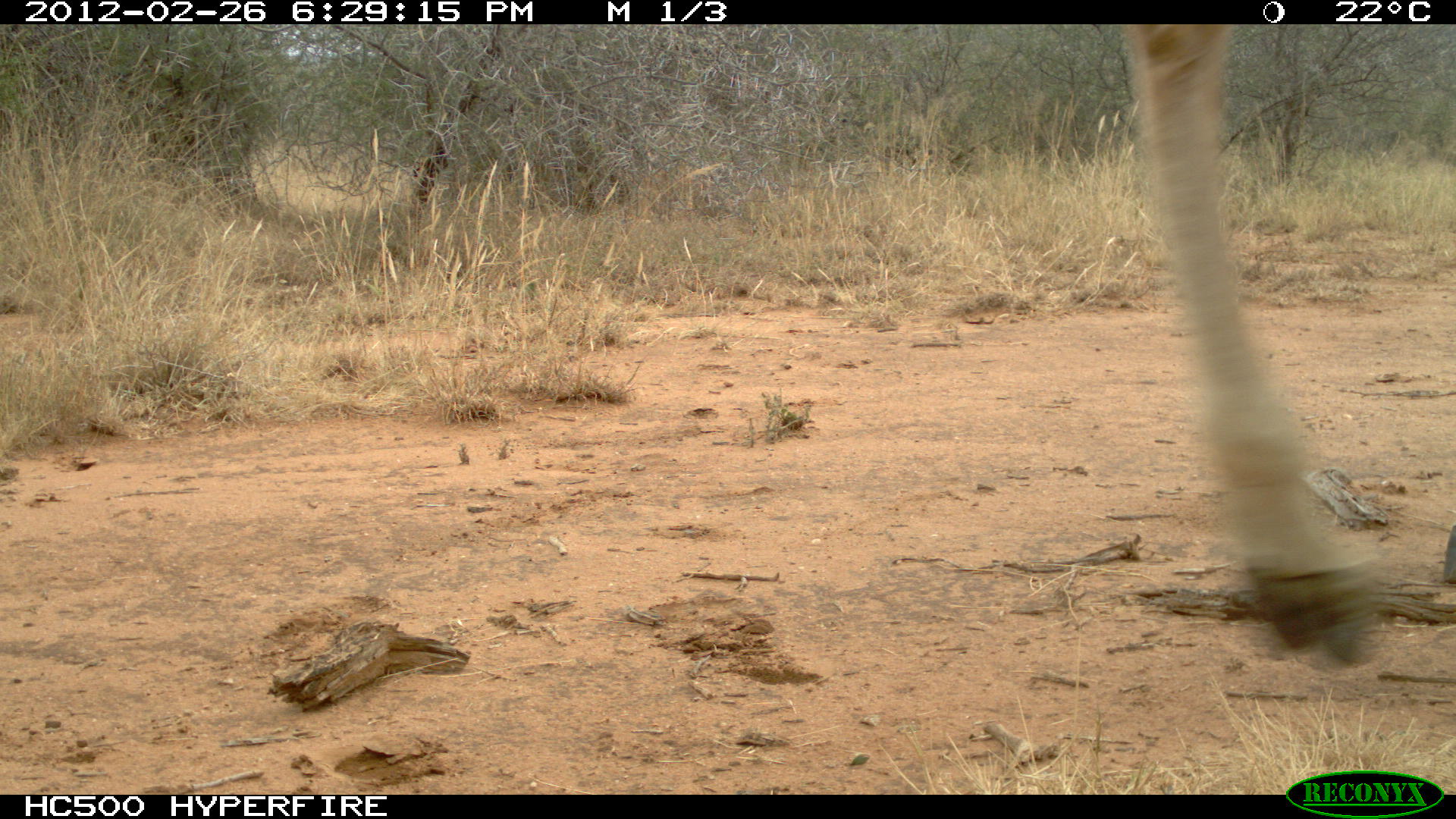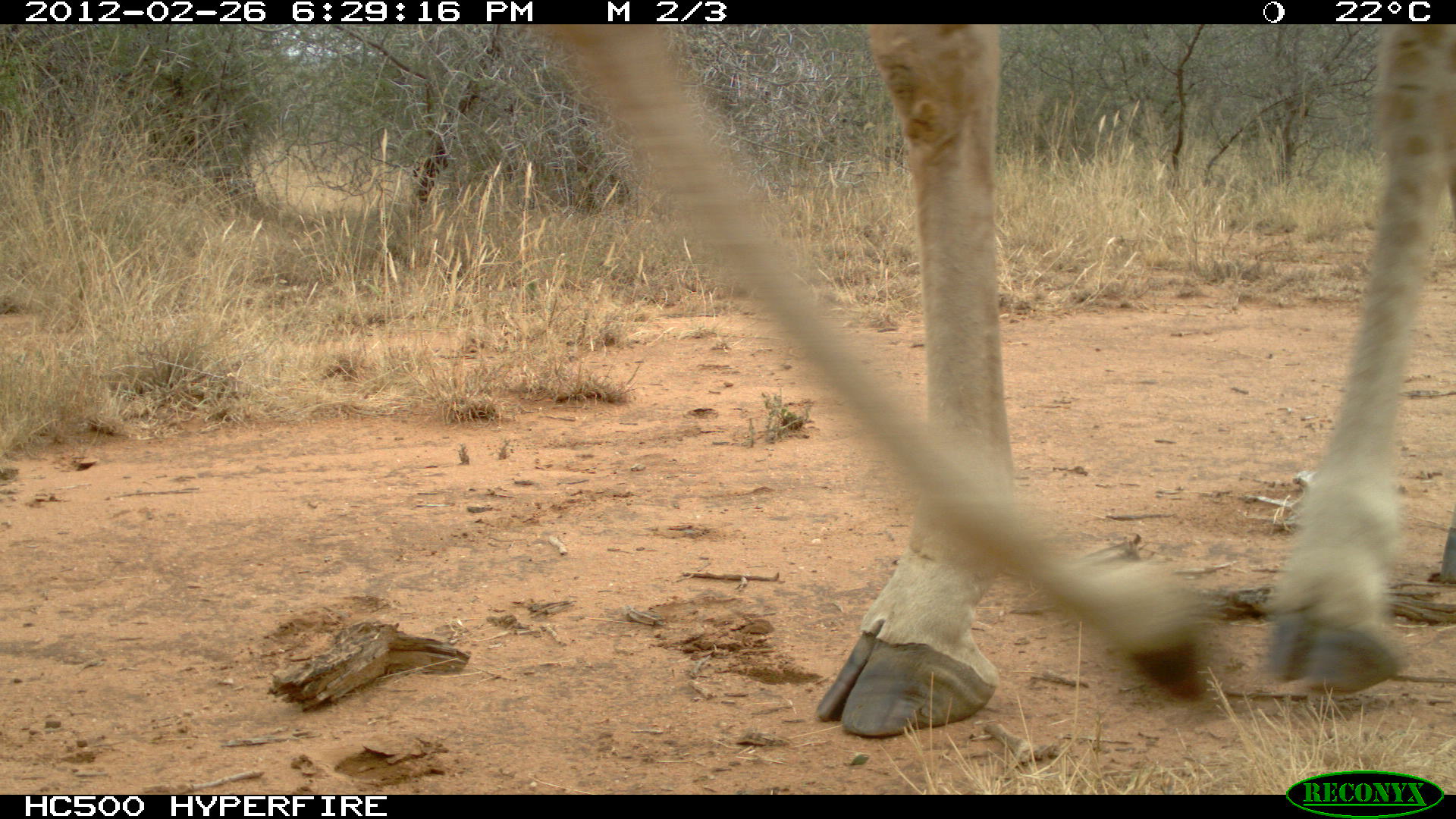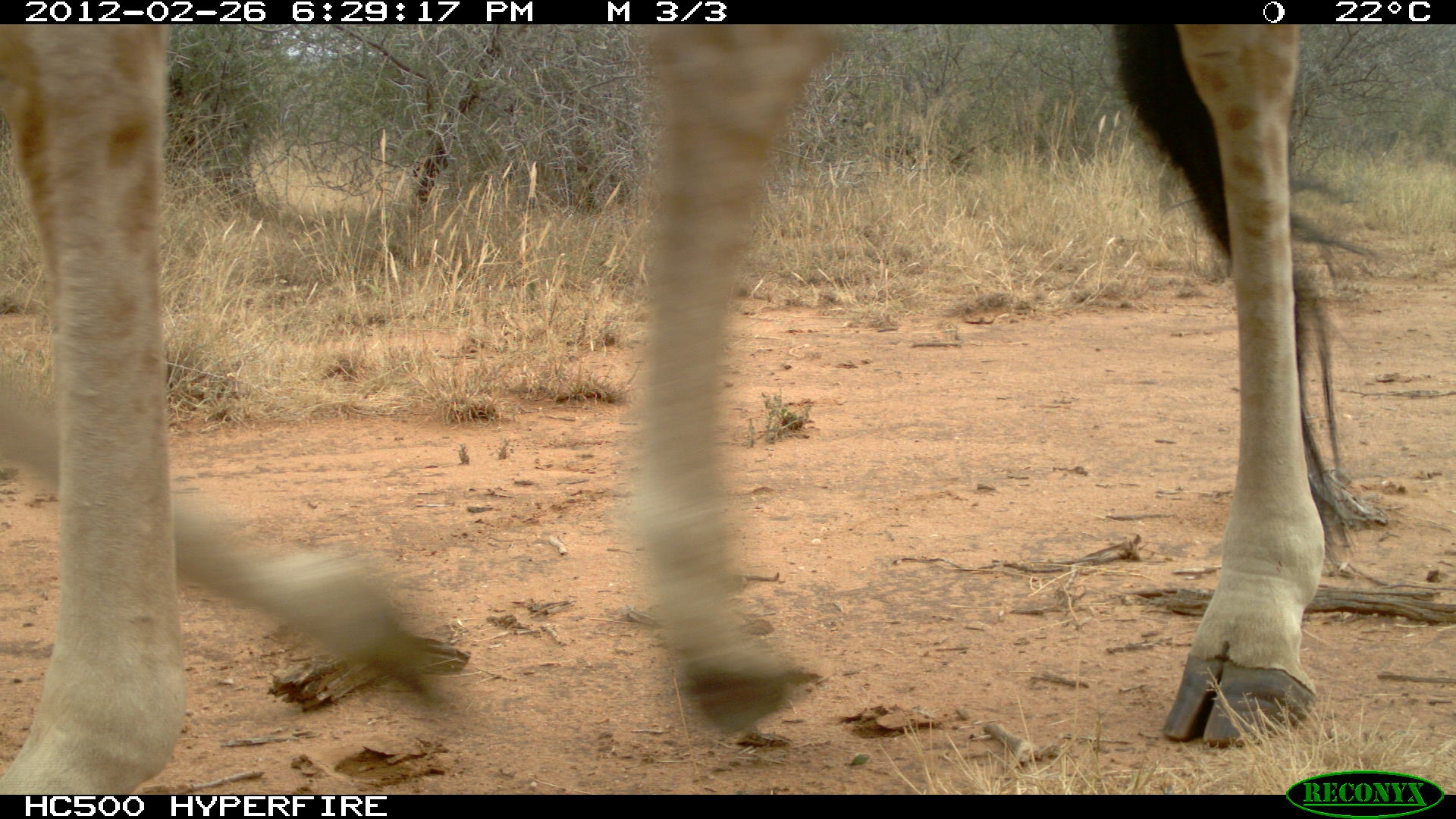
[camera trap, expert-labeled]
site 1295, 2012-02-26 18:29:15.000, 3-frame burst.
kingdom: Animalia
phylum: Chordata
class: Mammalia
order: Artiodactyla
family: Giraffidae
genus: Giraffa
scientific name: Giraffa camelopardalis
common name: giraffe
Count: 1.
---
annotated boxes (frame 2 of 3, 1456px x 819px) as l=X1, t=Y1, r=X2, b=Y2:
giraffa camelopardalis: l=525, t=23, r=1456, b=741